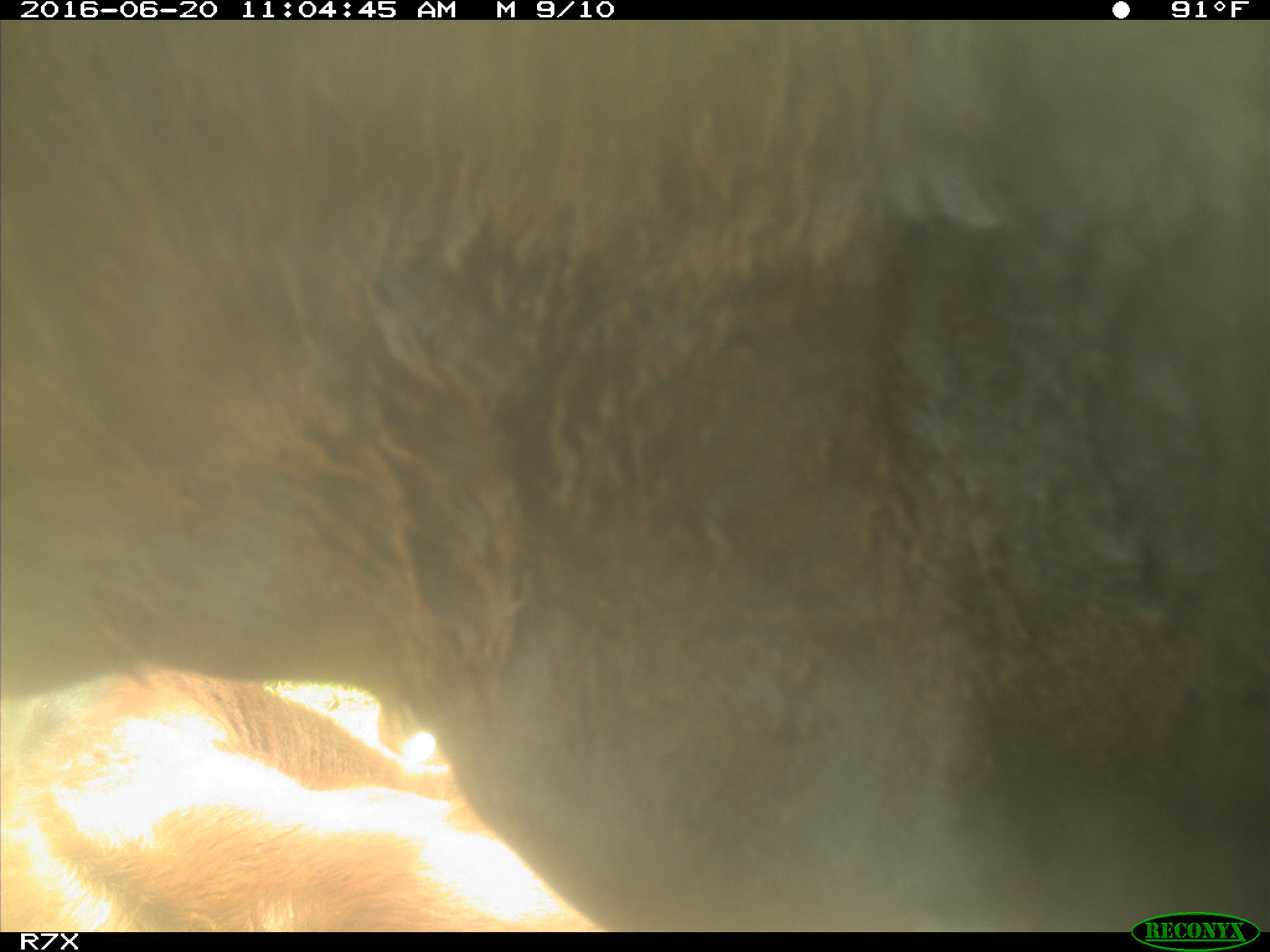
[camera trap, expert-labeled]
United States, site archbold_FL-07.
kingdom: Animalia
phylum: Chordata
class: Mammalia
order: Artiodactyla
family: Bovidae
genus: Bos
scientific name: Bos taurus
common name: domestic cow